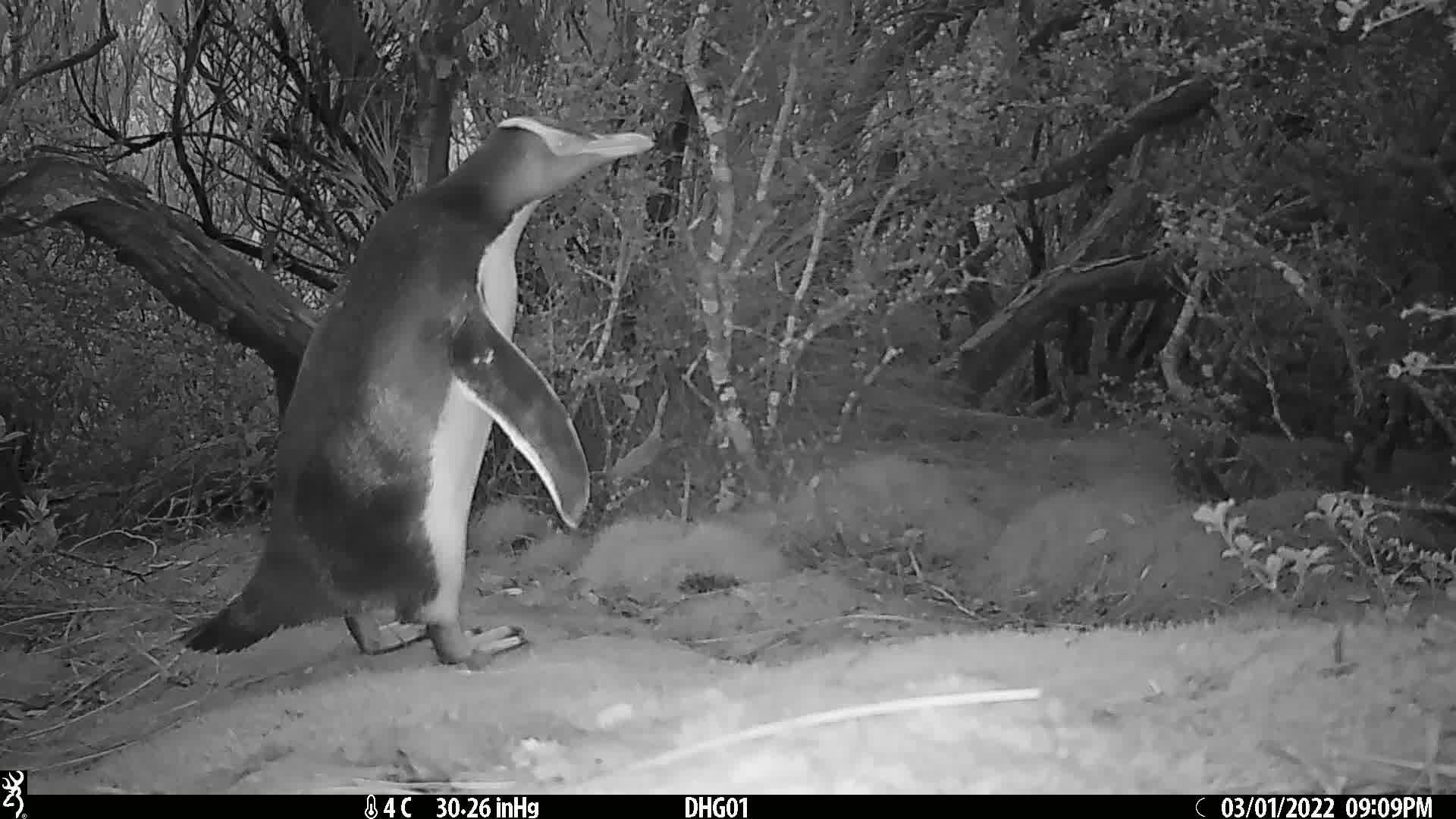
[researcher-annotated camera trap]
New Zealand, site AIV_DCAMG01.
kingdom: Animalia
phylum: Chordata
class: Aves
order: Sphenisciformes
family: Spheniscidae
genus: Megadyptes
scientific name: Megadyptes antipodes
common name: yellow-eyed penguin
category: yellow eyed penguin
Yellow eyed penguin (yellow-eyed penguin) (Megadyptes antipodes).